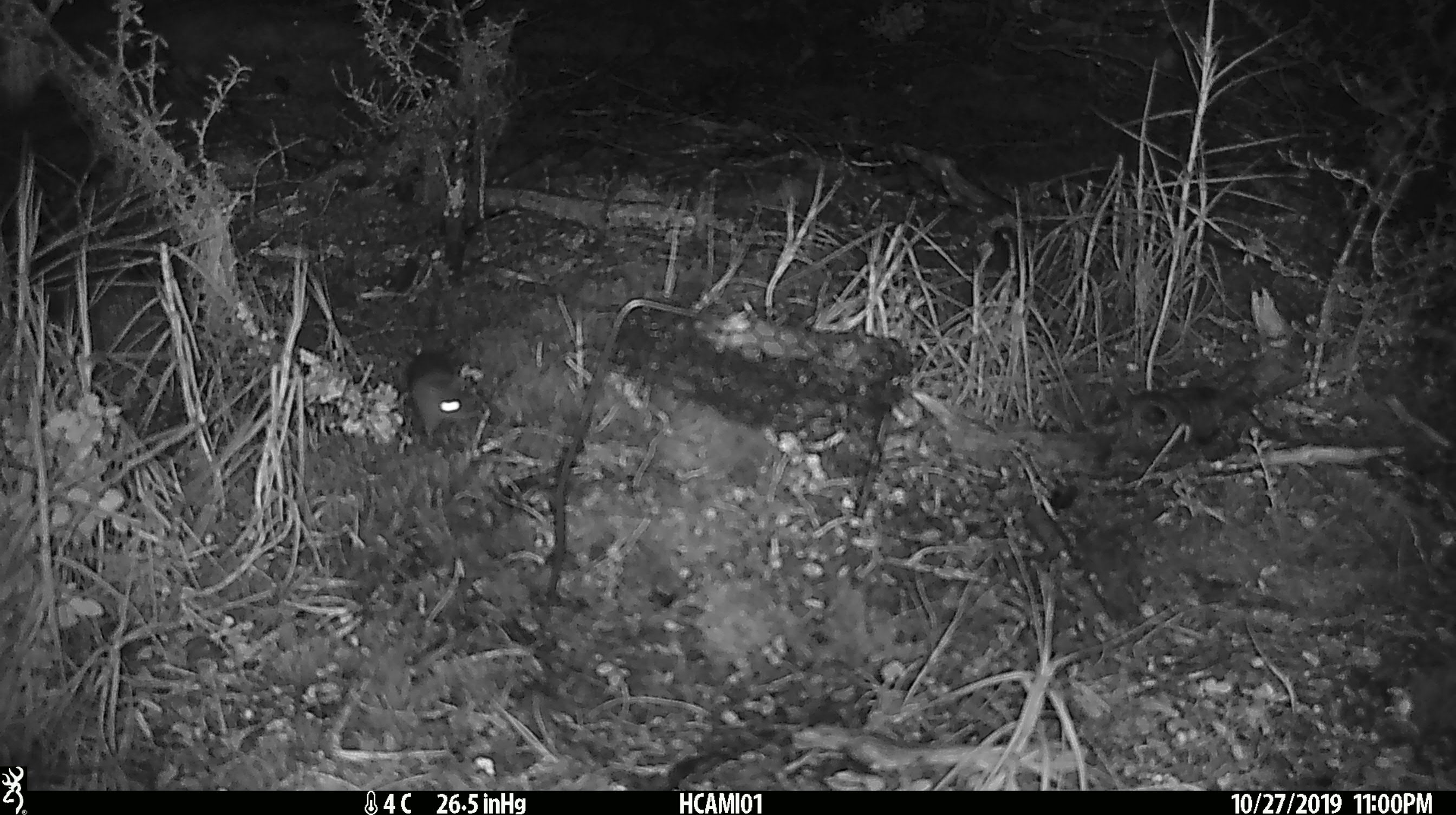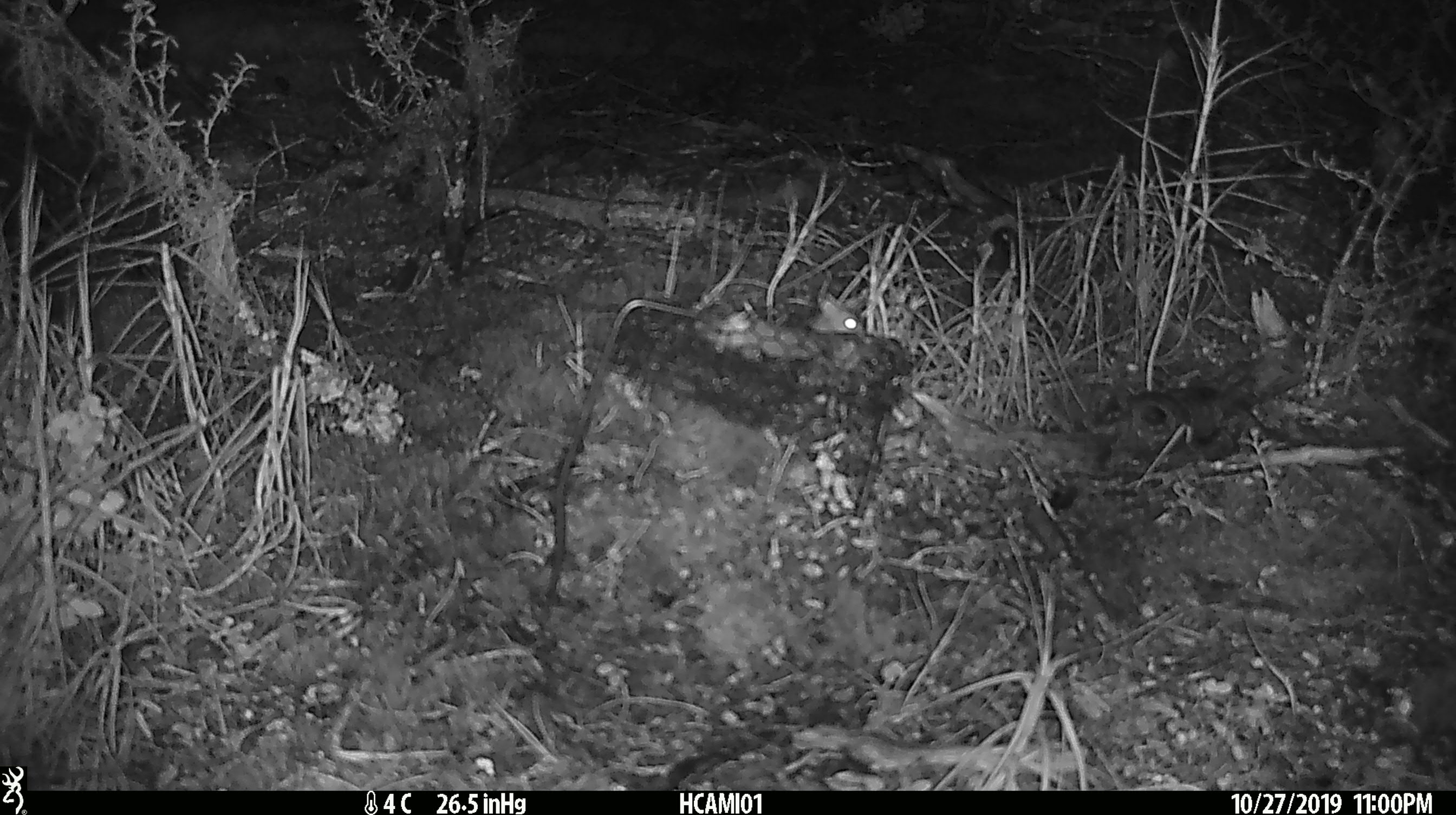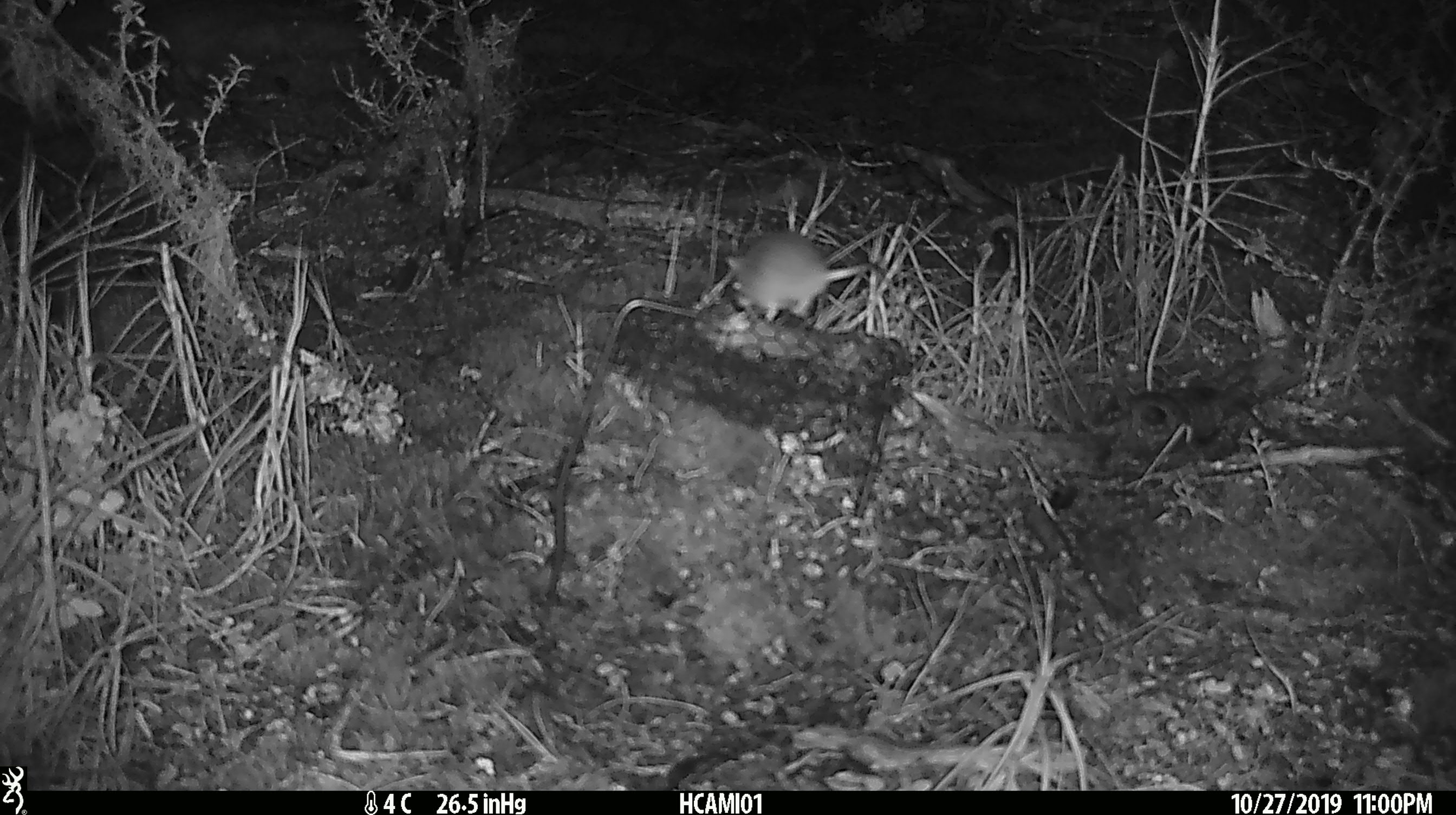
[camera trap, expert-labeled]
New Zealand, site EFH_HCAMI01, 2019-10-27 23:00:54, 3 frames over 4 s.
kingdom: Animalia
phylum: Chordata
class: Mammalia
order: Rodentia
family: Muridae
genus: Mus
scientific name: Mus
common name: mouse